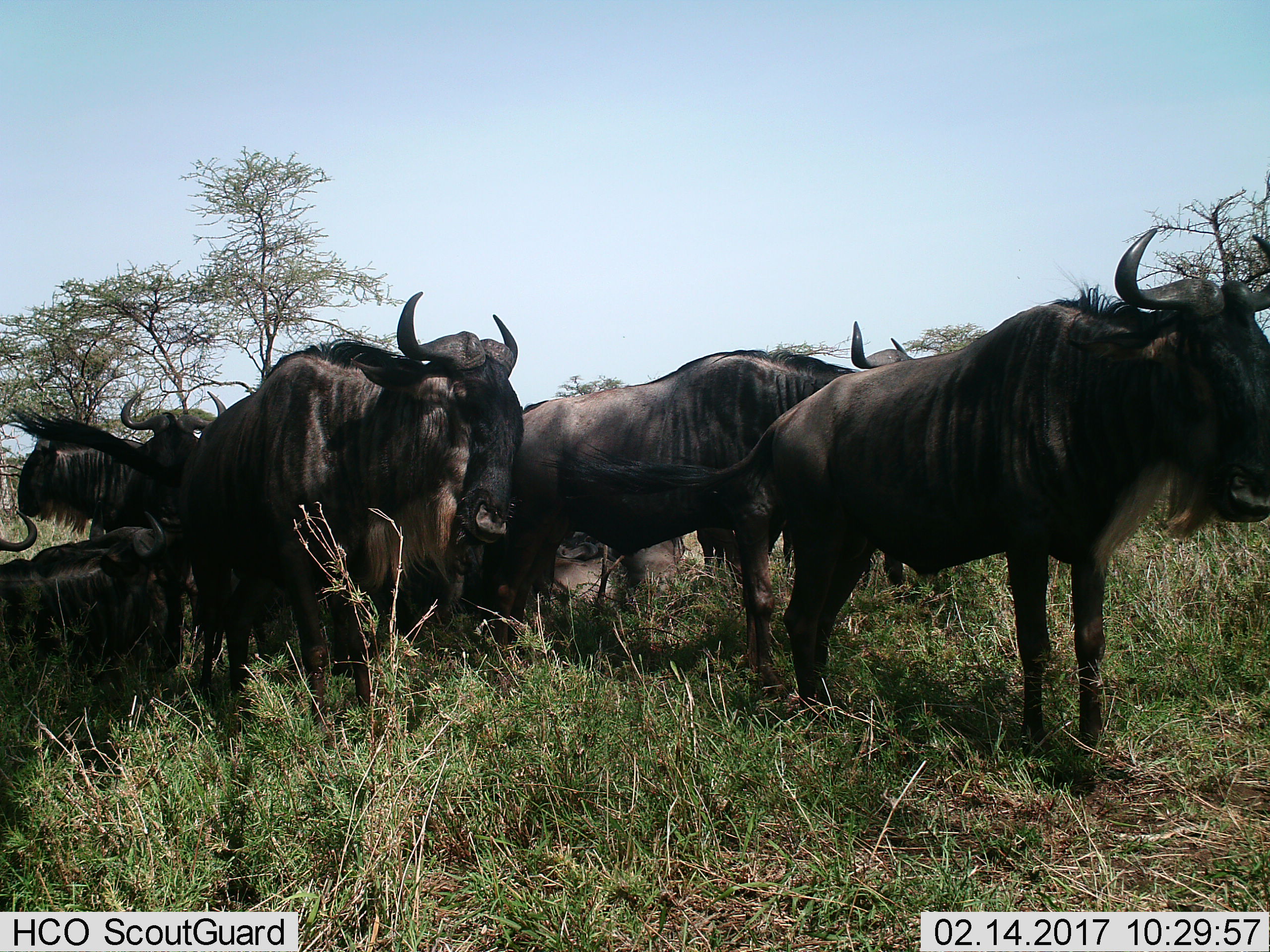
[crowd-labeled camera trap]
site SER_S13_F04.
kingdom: Animalia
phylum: Chordata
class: Mammalia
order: Artiodactyla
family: Bovidae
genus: Connochaetes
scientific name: Connochaetes taurinus taurinus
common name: blue wildebeest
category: wildebeestblue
Wildebeestblue (blue wildebeest) (Connochaetes taurinus taurinus), count 7. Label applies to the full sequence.